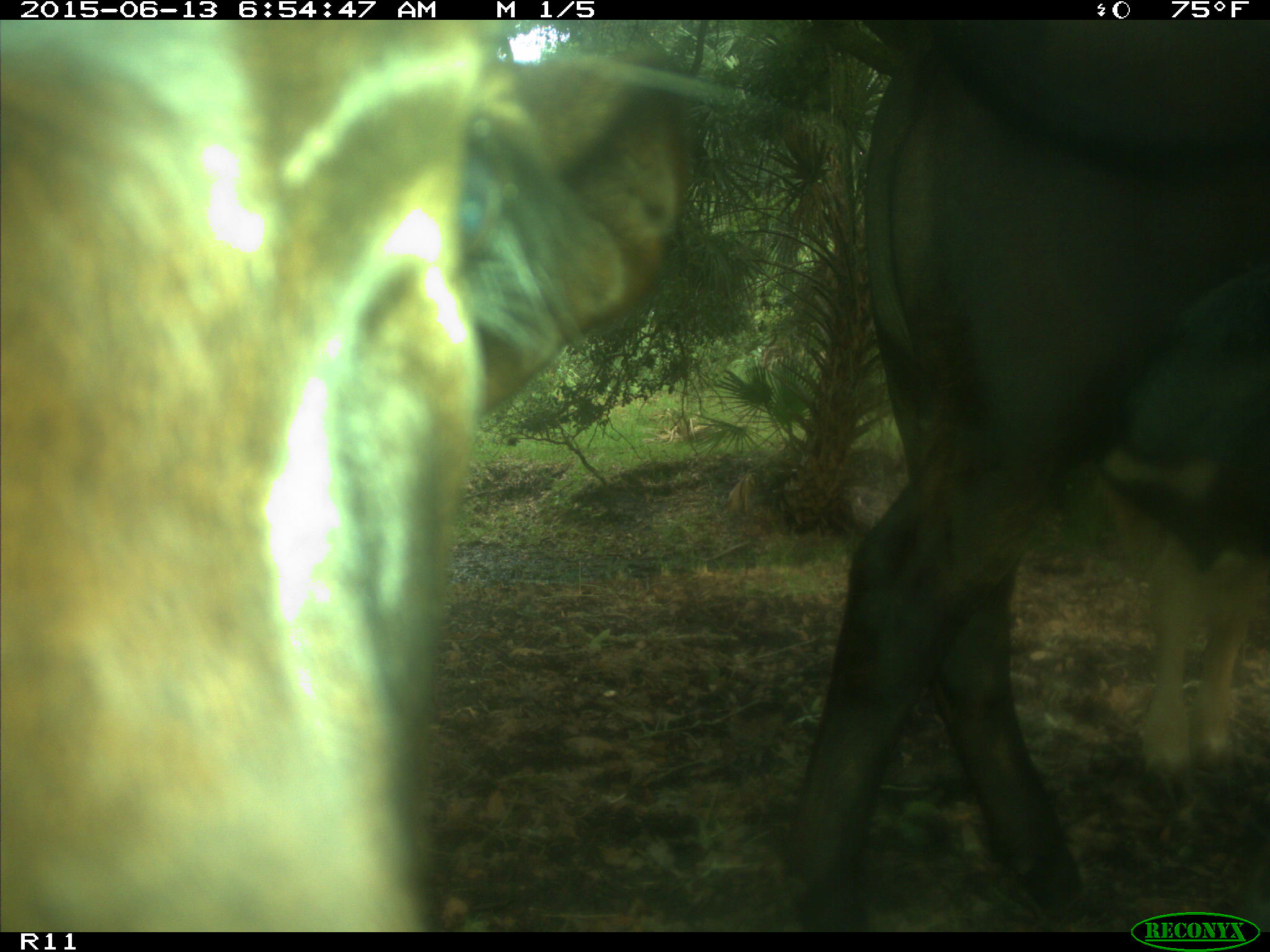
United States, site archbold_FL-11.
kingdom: Animalia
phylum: Chordata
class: Mammalia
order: Artiodactyla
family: Bovidae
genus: Bos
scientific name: Bos taurus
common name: domestic cow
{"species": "Bos taurus (domestic cow)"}